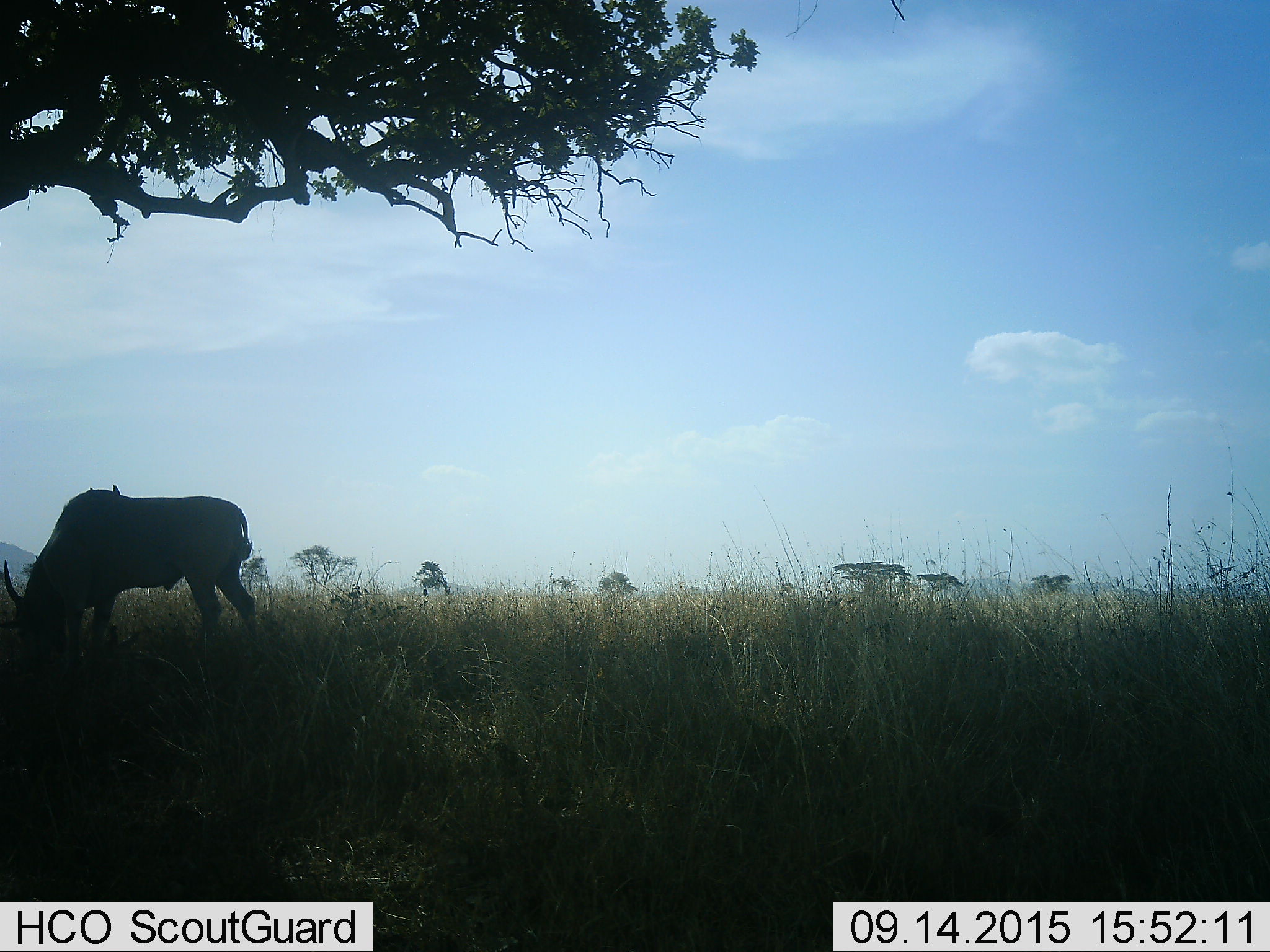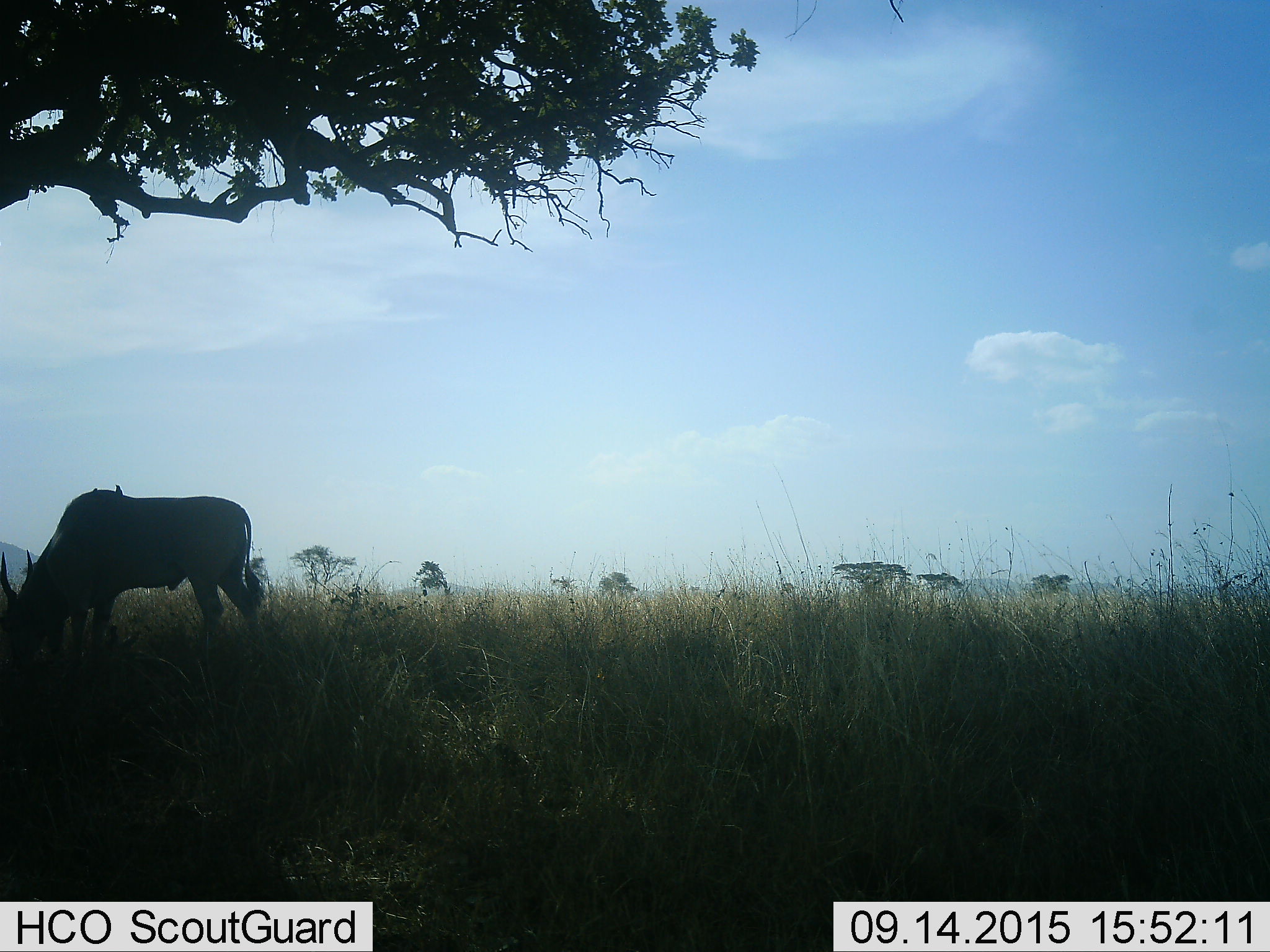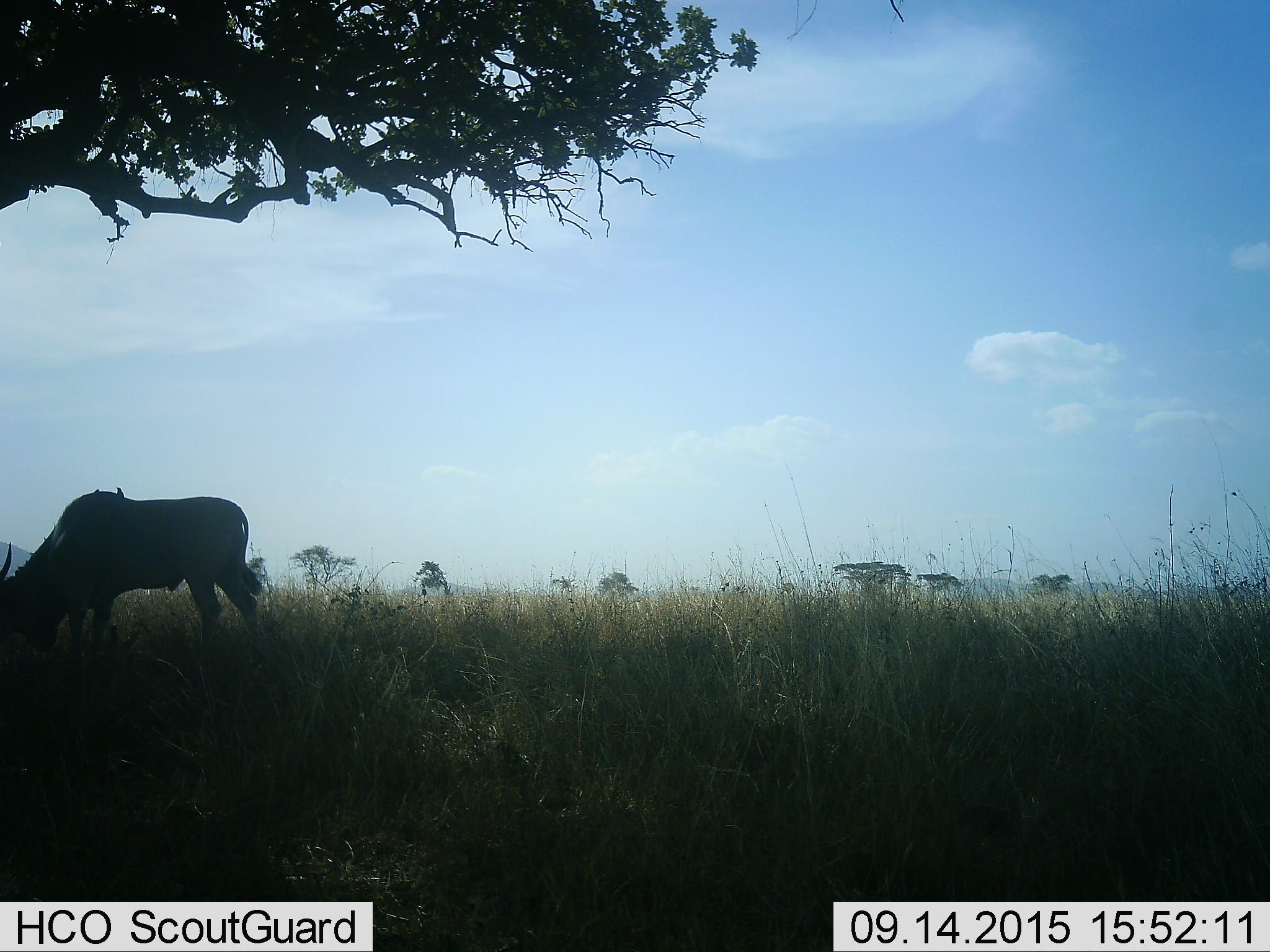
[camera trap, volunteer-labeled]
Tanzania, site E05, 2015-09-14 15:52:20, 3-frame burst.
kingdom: Animalia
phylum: Chordata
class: Mammalia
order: Artiodactyla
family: Bovidae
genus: Connochaetes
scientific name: Connochaetes taurinus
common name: blue wildebeest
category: wildebeest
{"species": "wildebeest (blue wildebeest) (Connochaetes taurinus)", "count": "1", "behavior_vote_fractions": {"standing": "60%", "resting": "0%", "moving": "0%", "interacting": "0%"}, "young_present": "0%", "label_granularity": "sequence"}